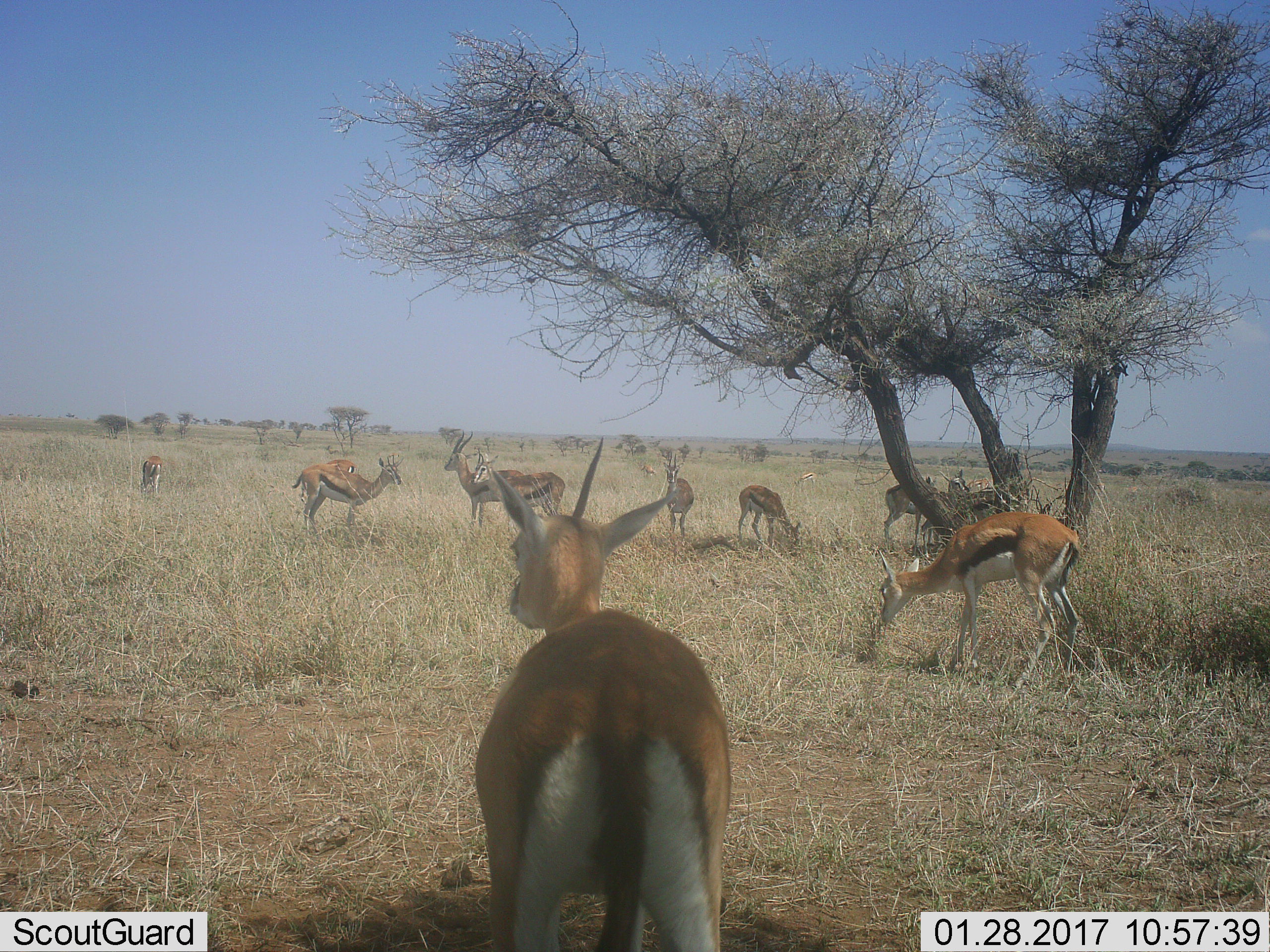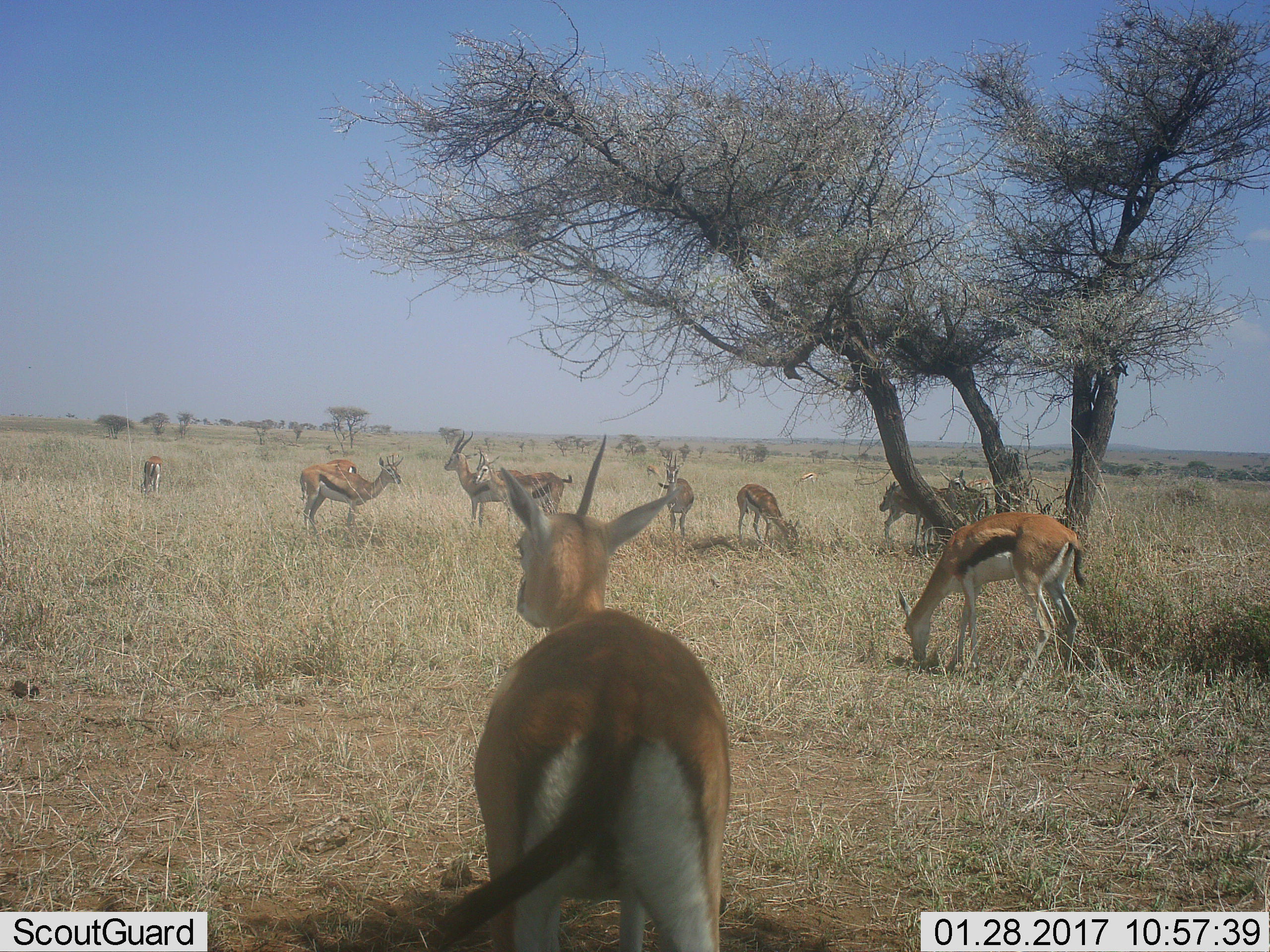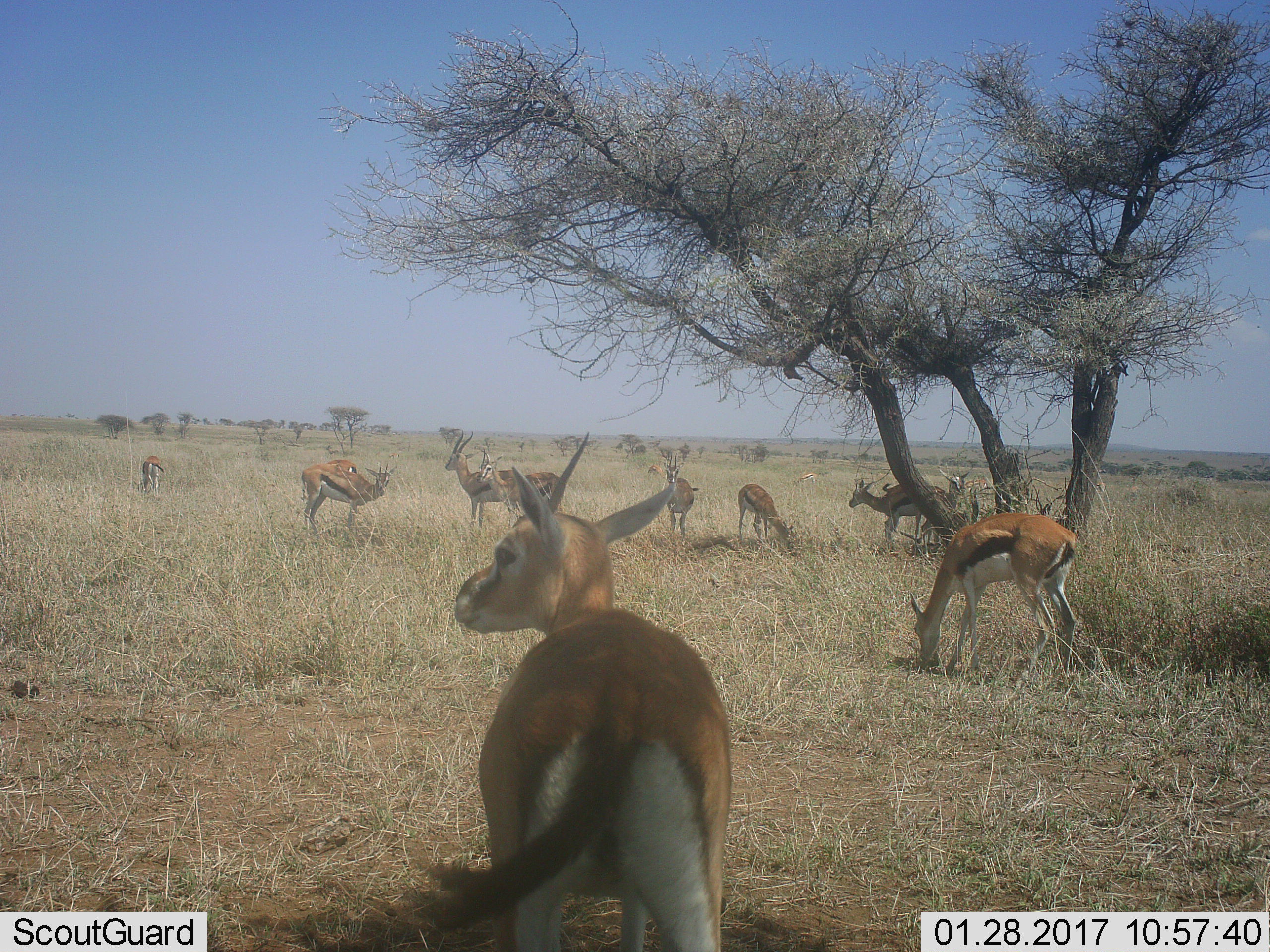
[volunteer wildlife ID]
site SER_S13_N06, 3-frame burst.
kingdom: Animalia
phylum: Chordata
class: Mammalia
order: Artiodactyla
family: Bovidae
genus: Eudorcas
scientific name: Eudorcas thomsonii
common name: thomson's gazelle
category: gazellethomsons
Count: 11-50.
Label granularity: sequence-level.